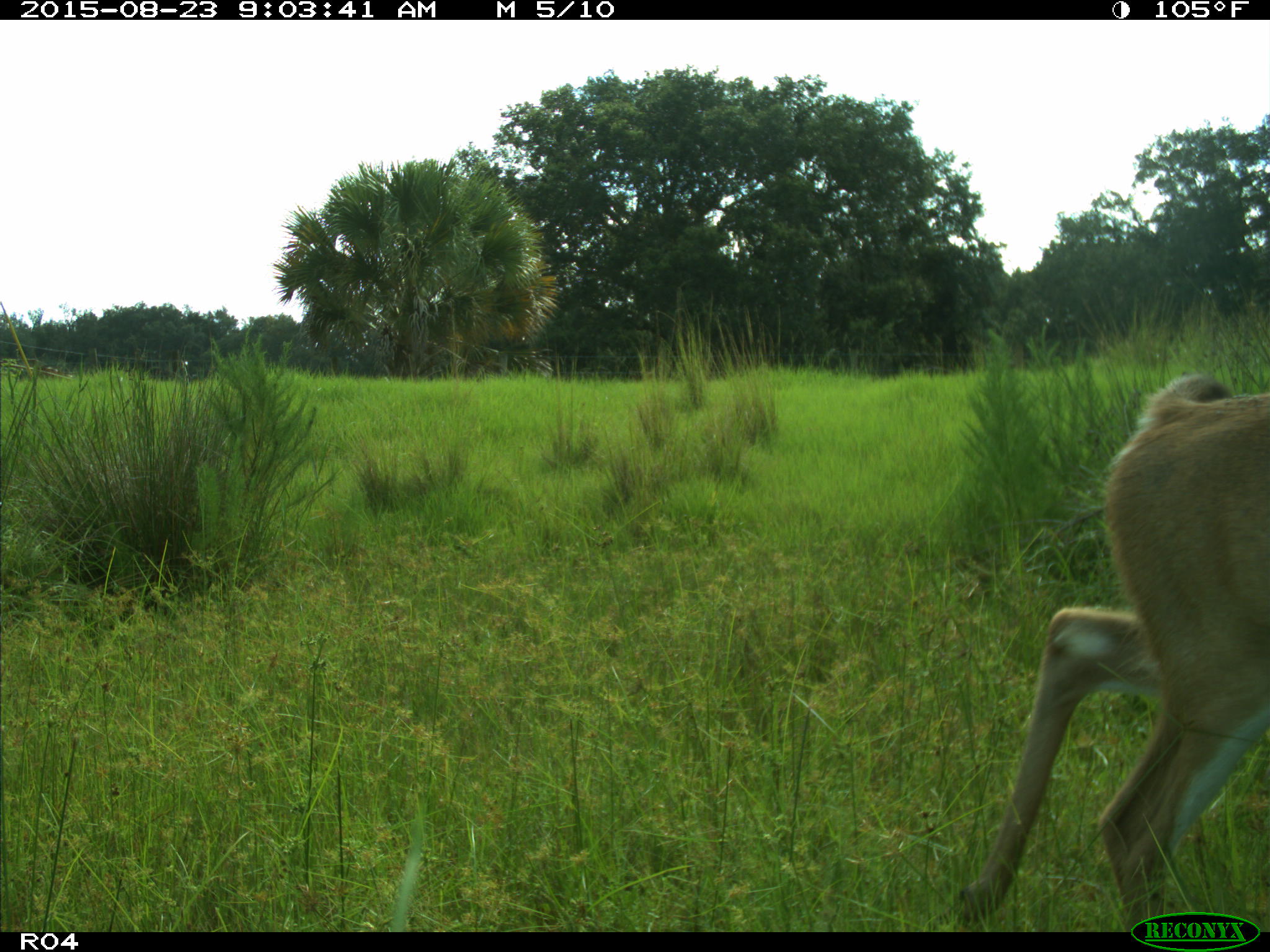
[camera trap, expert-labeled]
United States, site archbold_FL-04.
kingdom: Animalia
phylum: Chordata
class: Mammalia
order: Artiodactyla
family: Cervidae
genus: Odocoileus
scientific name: Odocoileus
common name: deer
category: unidentified deer